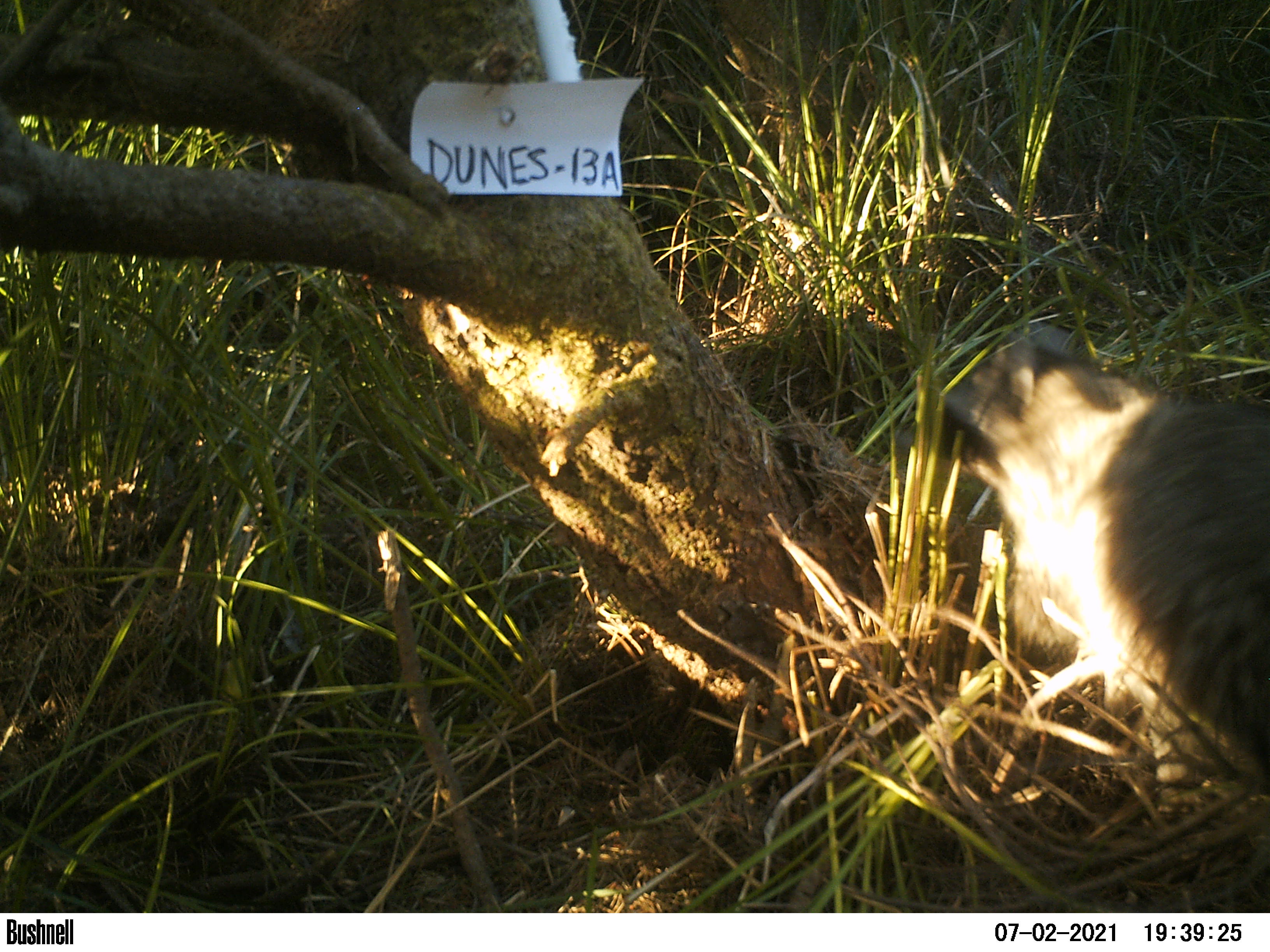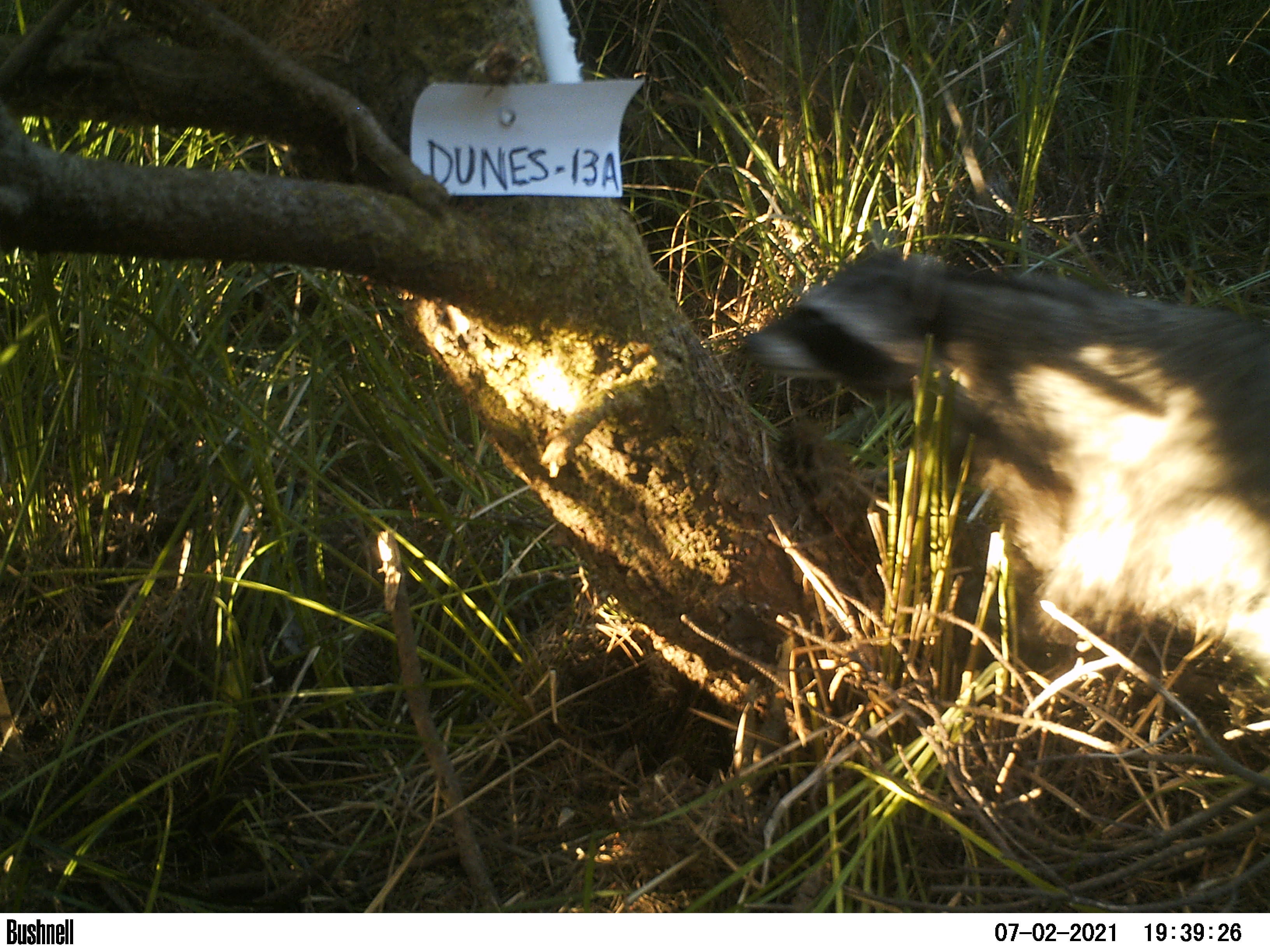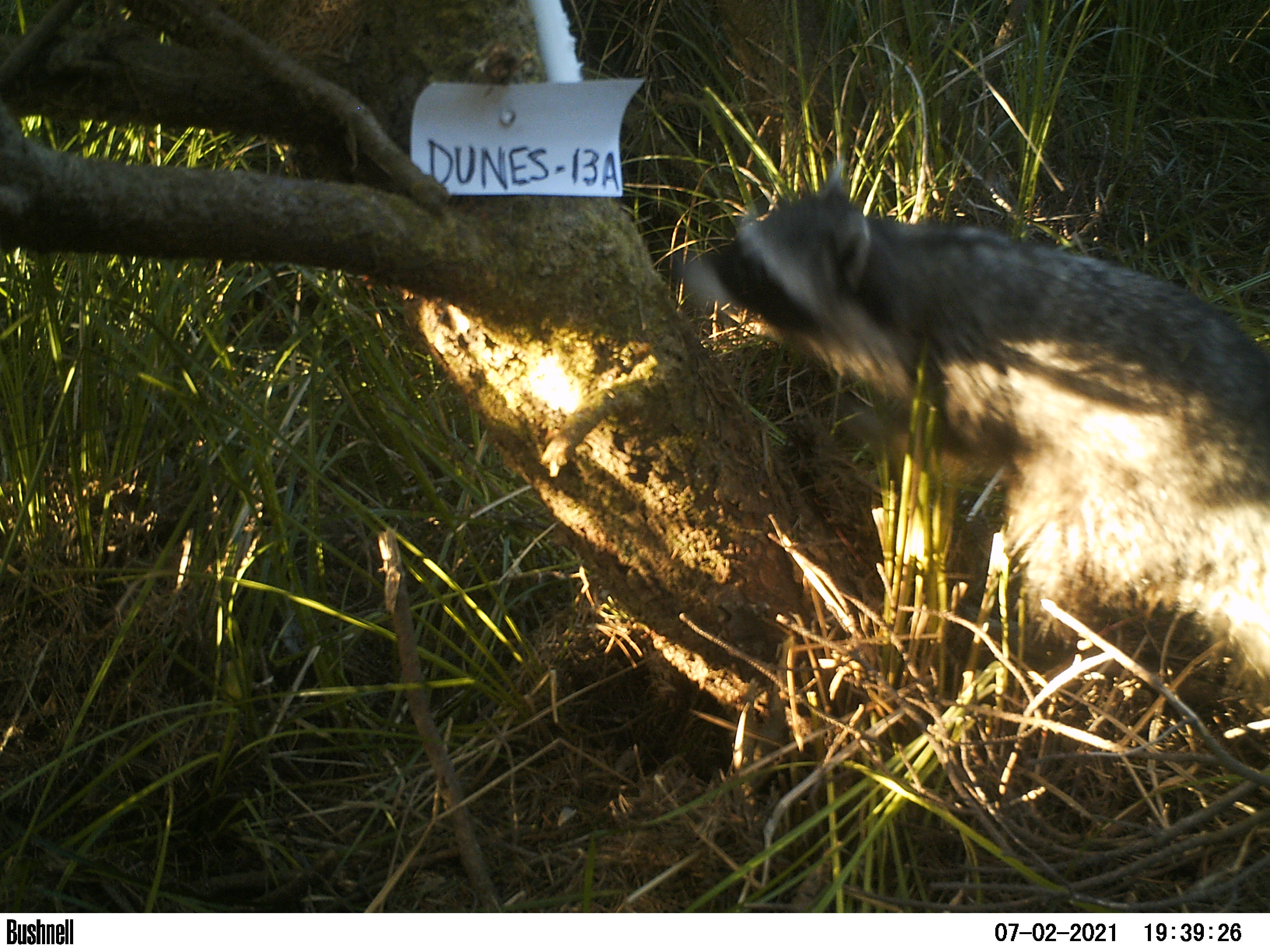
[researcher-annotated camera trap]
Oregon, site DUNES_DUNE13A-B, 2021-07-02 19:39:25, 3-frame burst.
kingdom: Animalia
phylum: Chordata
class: Mammalia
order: Carnivora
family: Procyonidae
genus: Procyon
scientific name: Procyon lotor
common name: northern raccoon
Northern raccoon (Procyon lotor).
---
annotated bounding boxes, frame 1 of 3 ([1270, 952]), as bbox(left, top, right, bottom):
northern raccoon: bbox(920, 308, 1266, 770)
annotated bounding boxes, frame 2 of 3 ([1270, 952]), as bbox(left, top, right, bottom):
northern raccoon: bbox(737, 243, 1269, 664)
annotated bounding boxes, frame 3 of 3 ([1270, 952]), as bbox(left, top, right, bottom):
northern raccoon: bbox(675, 175, 1269, 660)